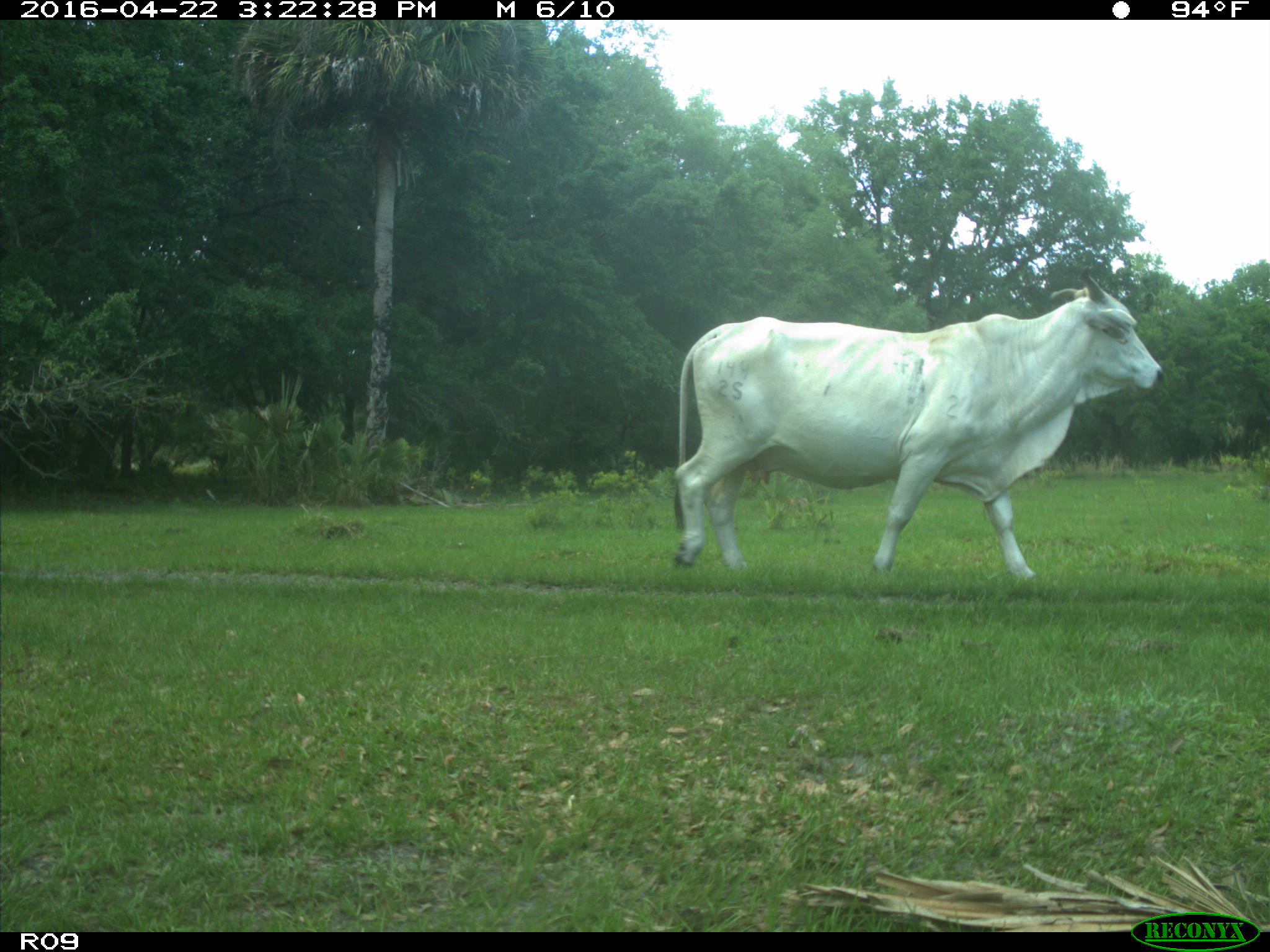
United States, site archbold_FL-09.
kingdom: Animalia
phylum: Chordata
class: Mammalia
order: Artiodactyla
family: Bovidae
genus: Bos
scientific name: Bos taurus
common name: domestic cow